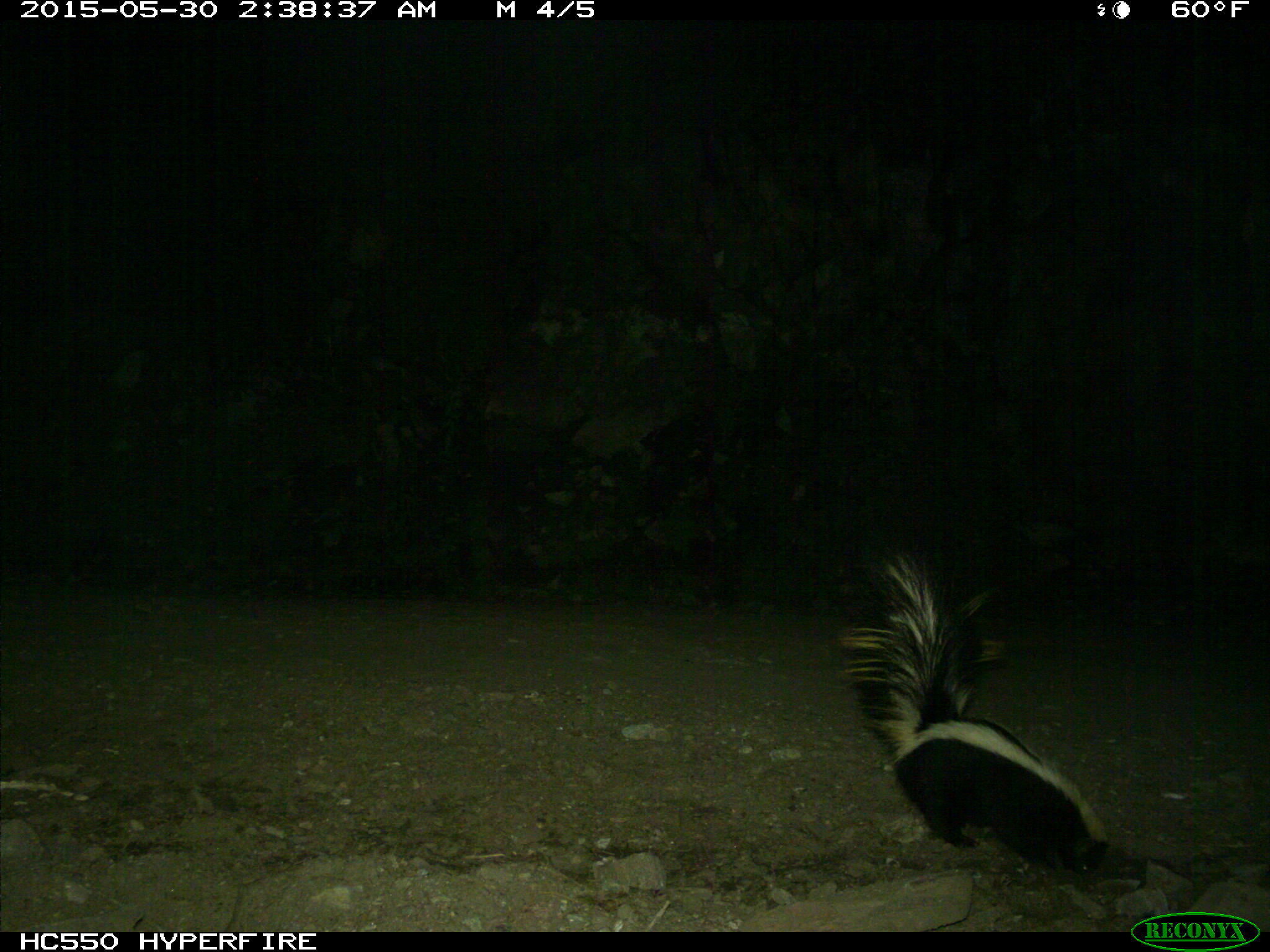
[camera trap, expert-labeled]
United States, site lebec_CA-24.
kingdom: Animalia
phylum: Chordata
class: Mammalia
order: Carnivora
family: Mephitidae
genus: Mephitis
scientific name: Mephitis mephitis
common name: striped skunk